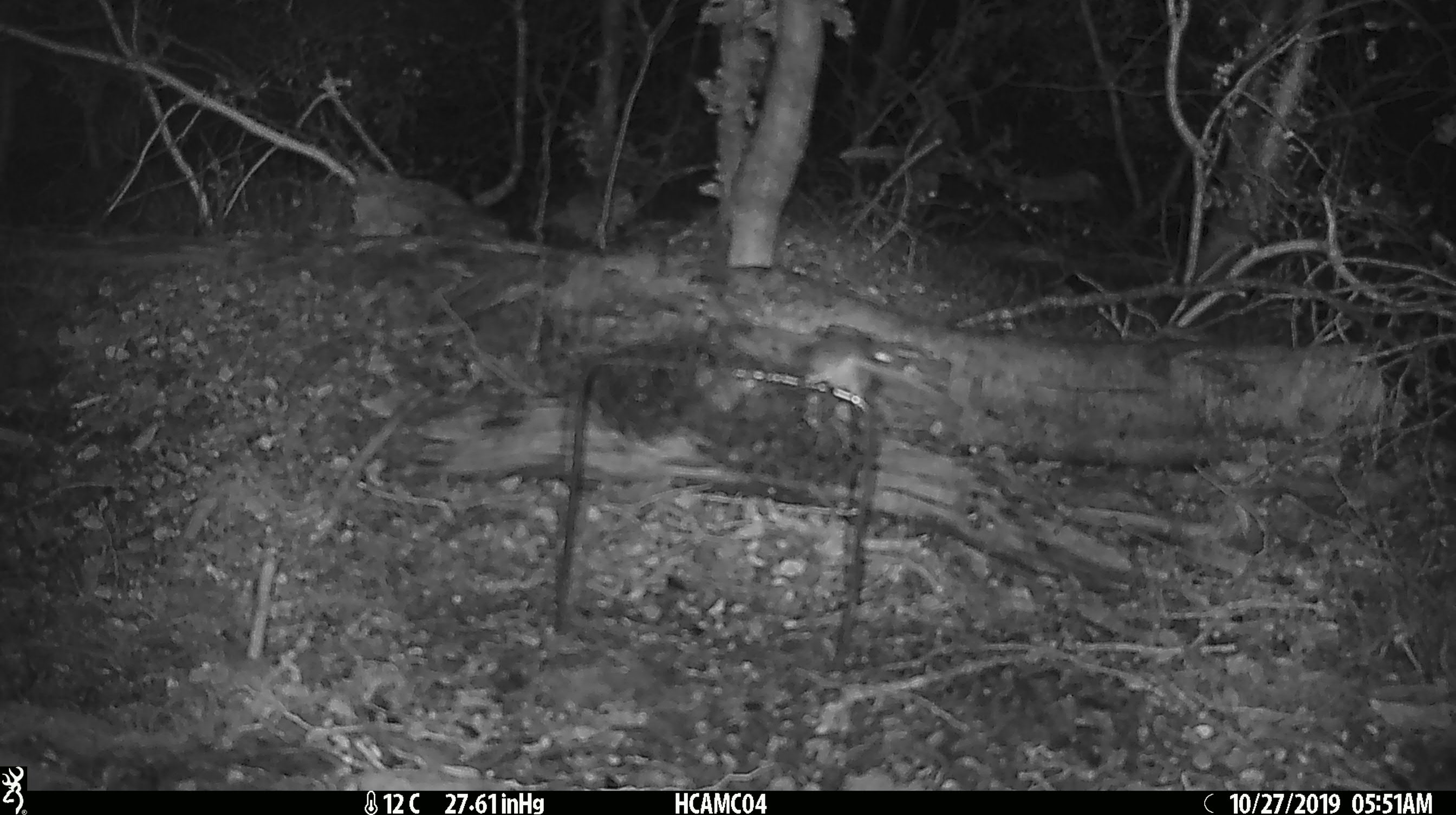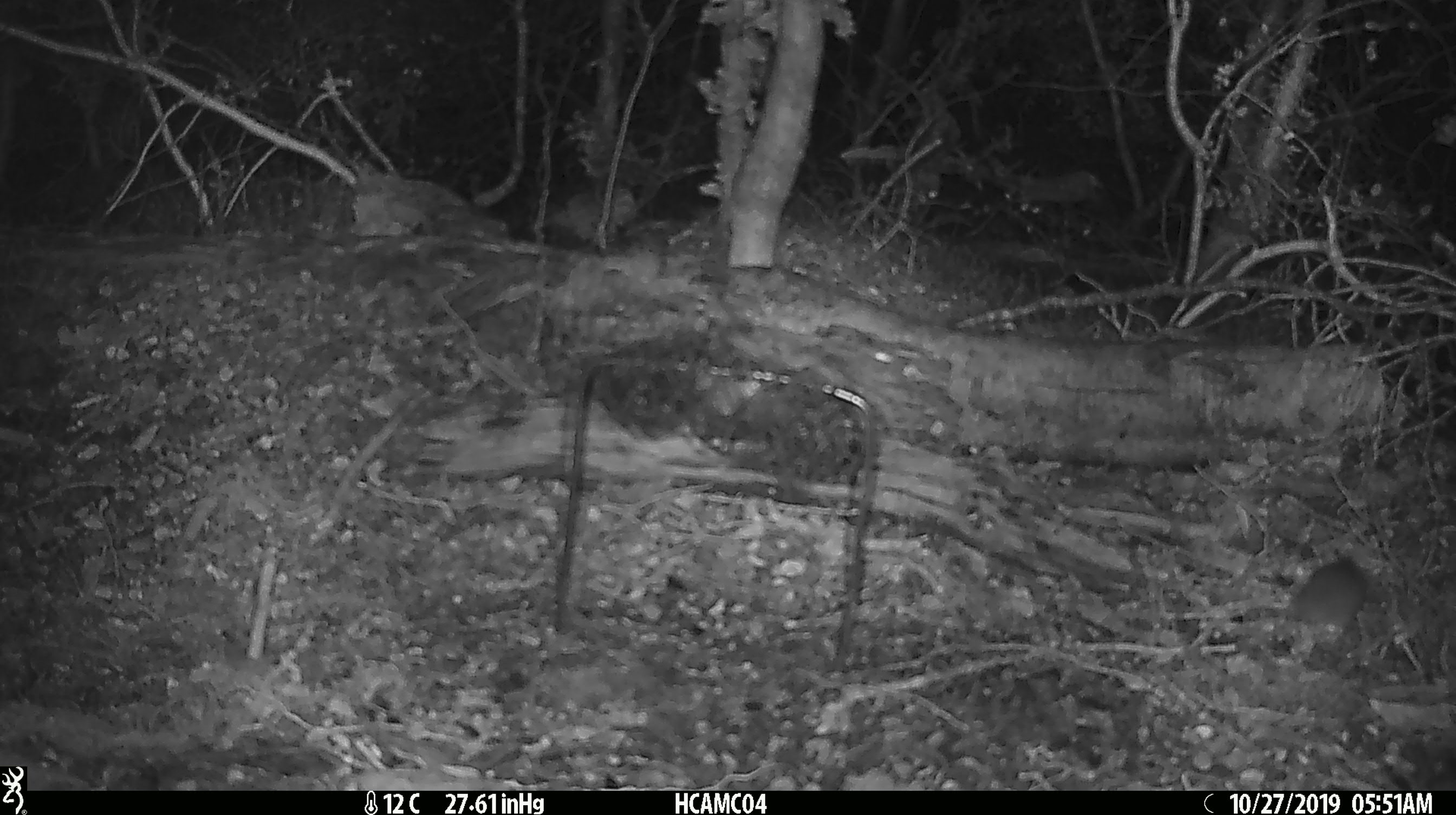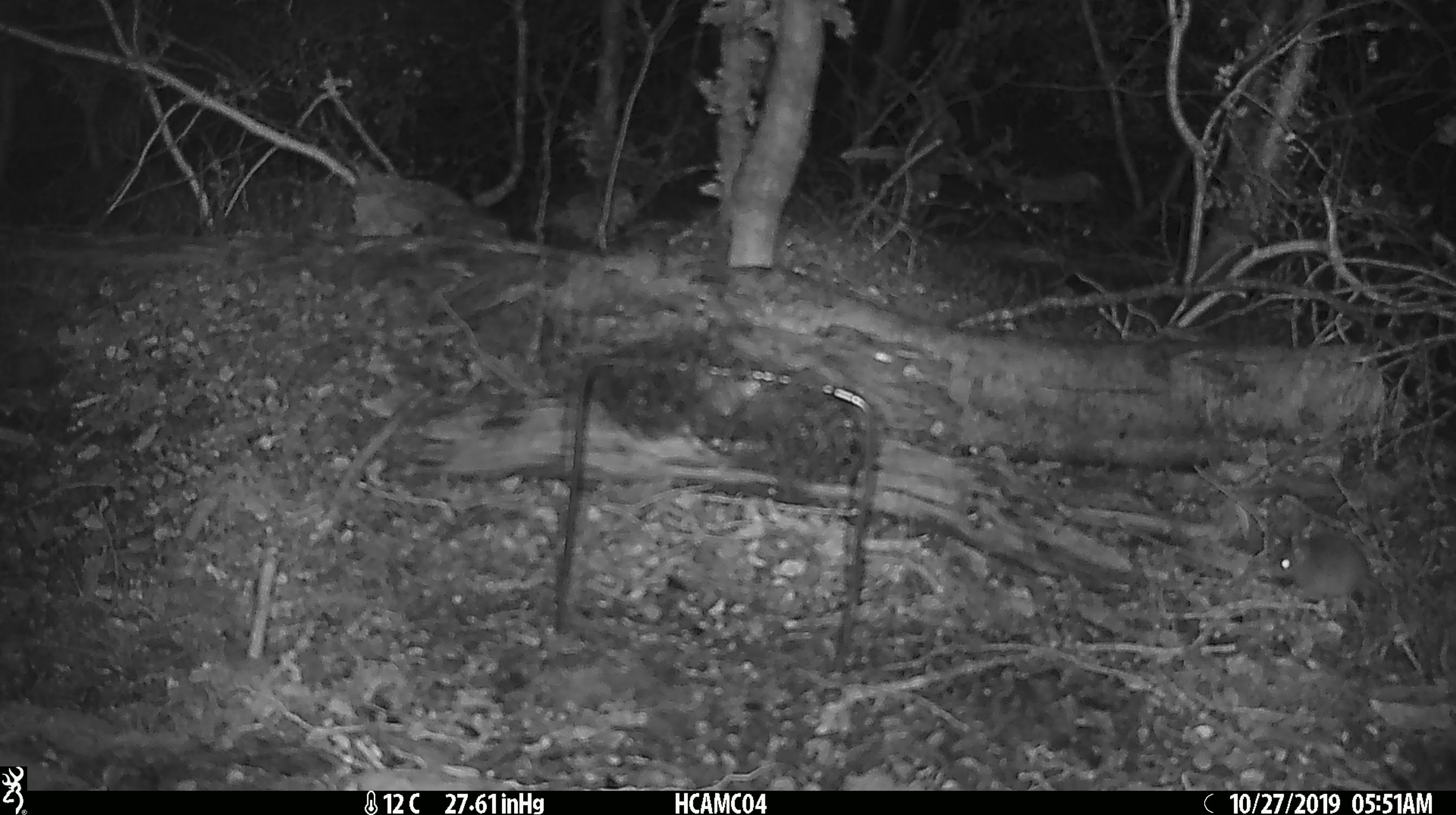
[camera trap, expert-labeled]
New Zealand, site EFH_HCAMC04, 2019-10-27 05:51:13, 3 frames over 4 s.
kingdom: Animalia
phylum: Chordata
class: Mammalia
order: Rodentia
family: Muridae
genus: Mus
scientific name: Mus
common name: mouse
Mouse (Mus).